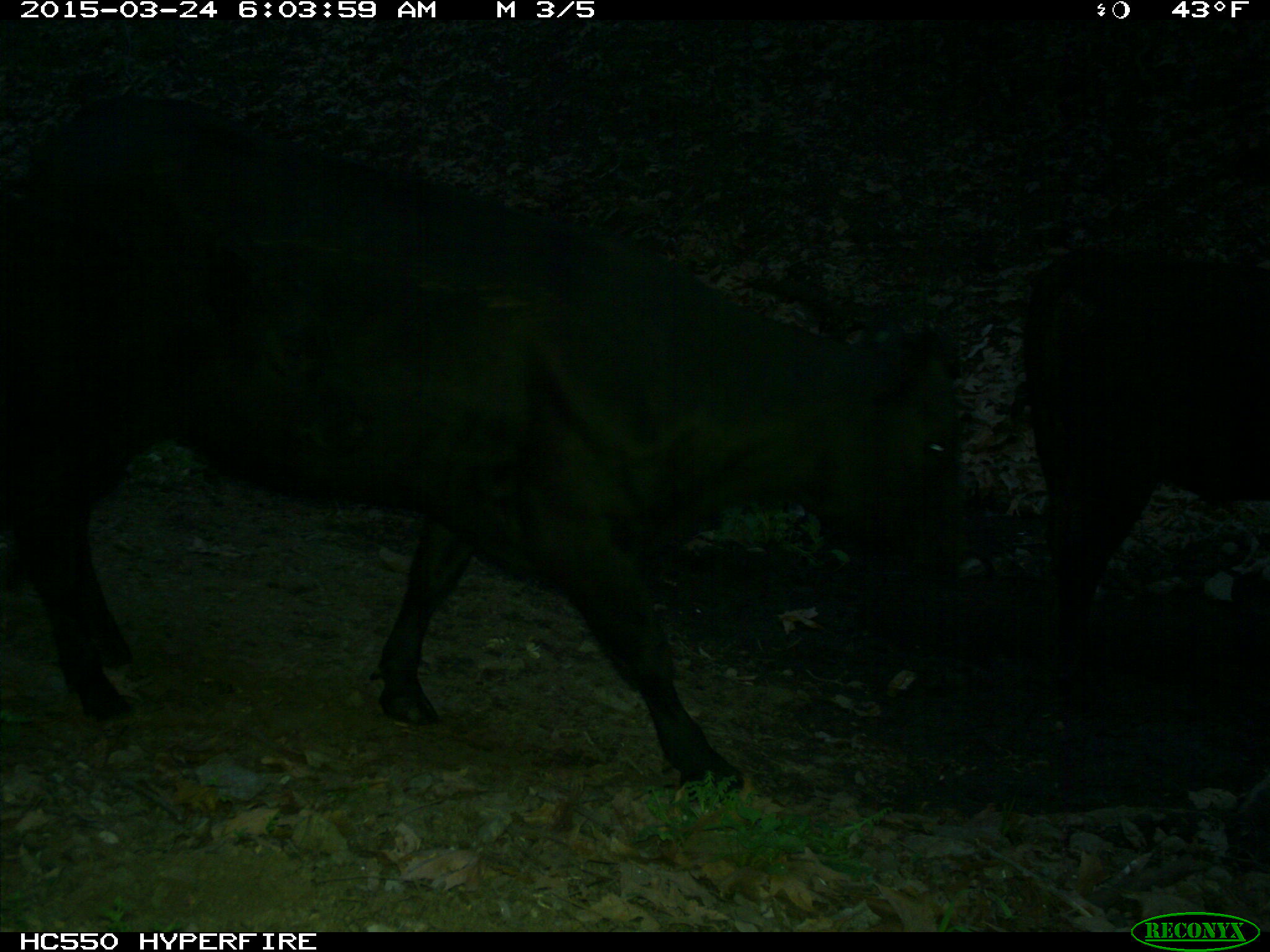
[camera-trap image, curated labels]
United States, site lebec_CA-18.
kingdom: Animalia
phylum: Chordata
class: Mammalia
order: Artiodactyla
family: Bovidae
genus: Bos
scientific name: Bos taurus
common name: domestic cow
Bos taurus (domestic cow).